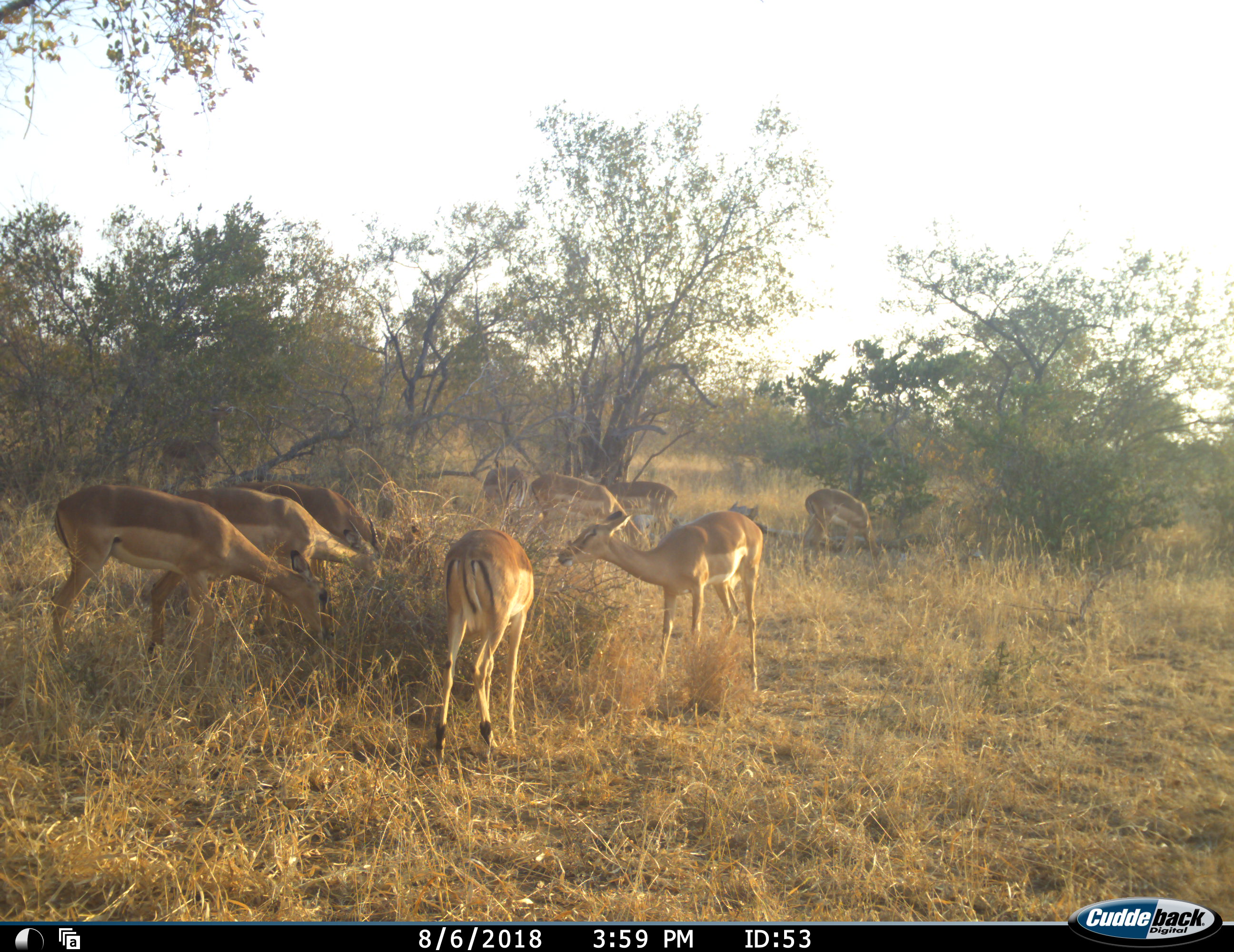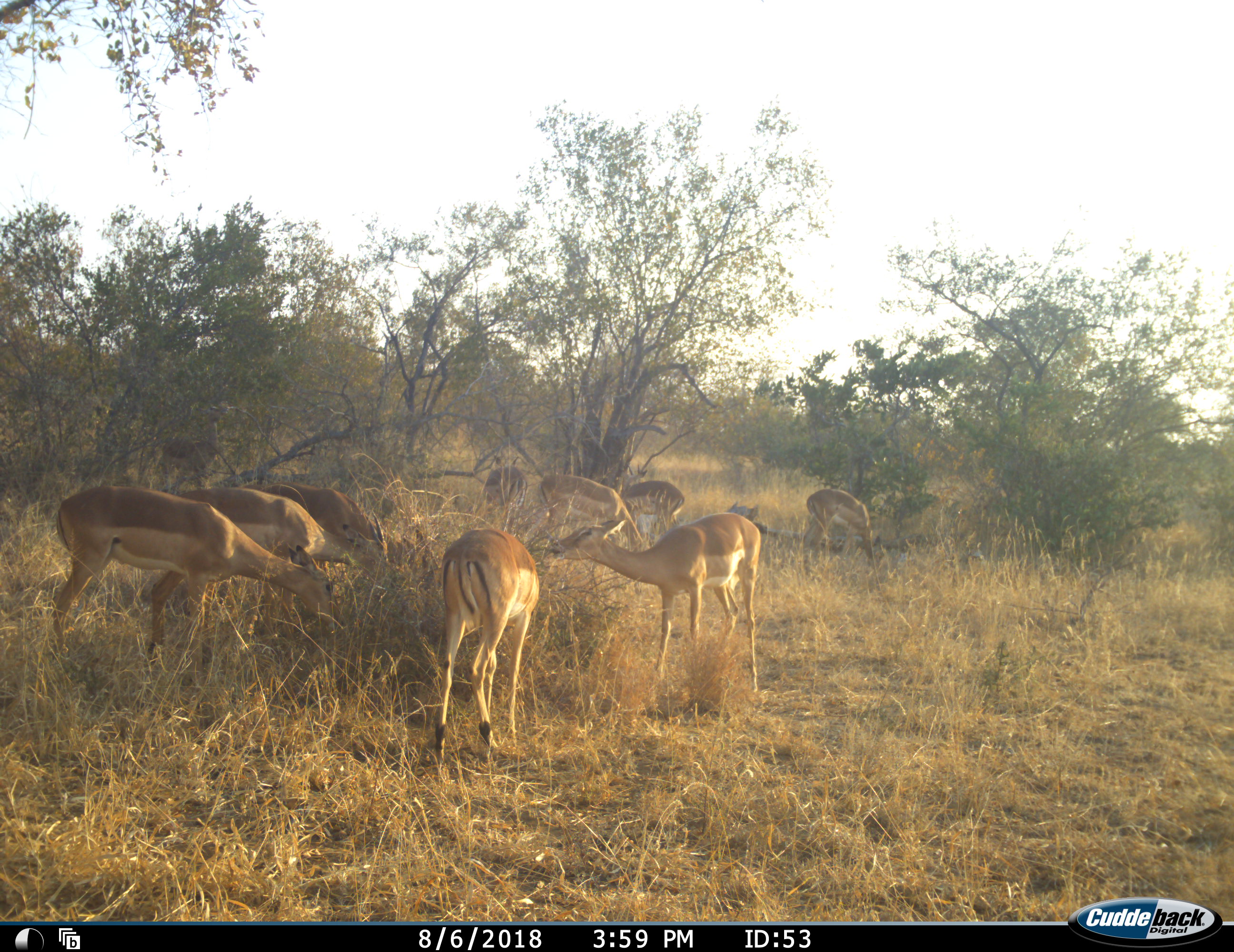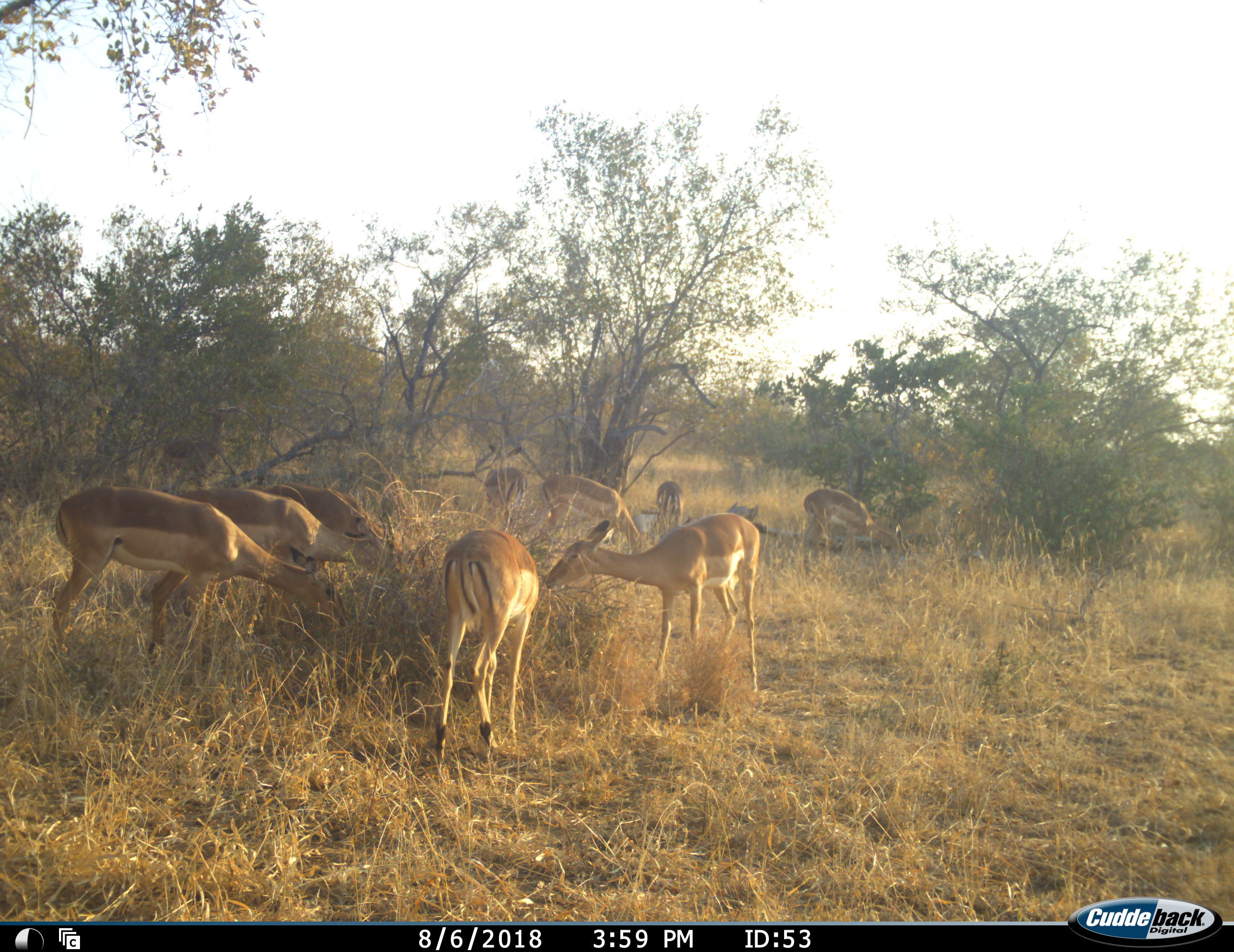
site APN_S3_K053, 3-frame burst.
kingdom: Animalia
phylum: Chordata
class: Mammalia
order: Artiodactyla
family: Bovidae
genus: Aepyceros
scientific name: Aepyceros melampus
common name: impala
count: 9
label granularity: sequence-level